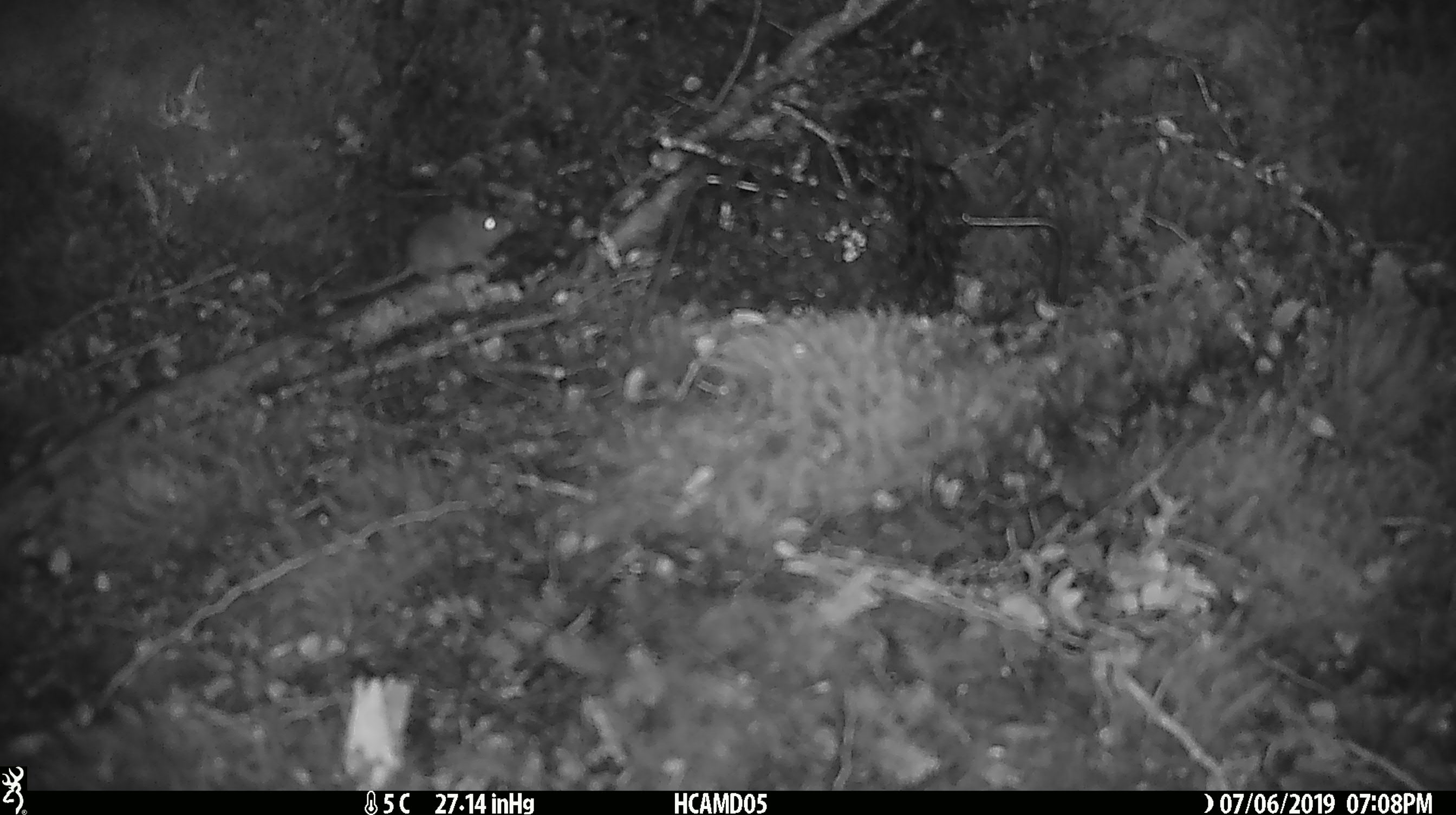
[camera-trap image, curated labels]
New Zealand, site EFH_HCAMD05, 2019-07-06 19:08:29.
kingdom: Animalia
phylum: Chordata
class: Mammalia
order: Rodentia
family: Muridae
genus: Mus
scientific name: Mus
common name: mouse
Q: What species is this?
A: Mouse (Mus).